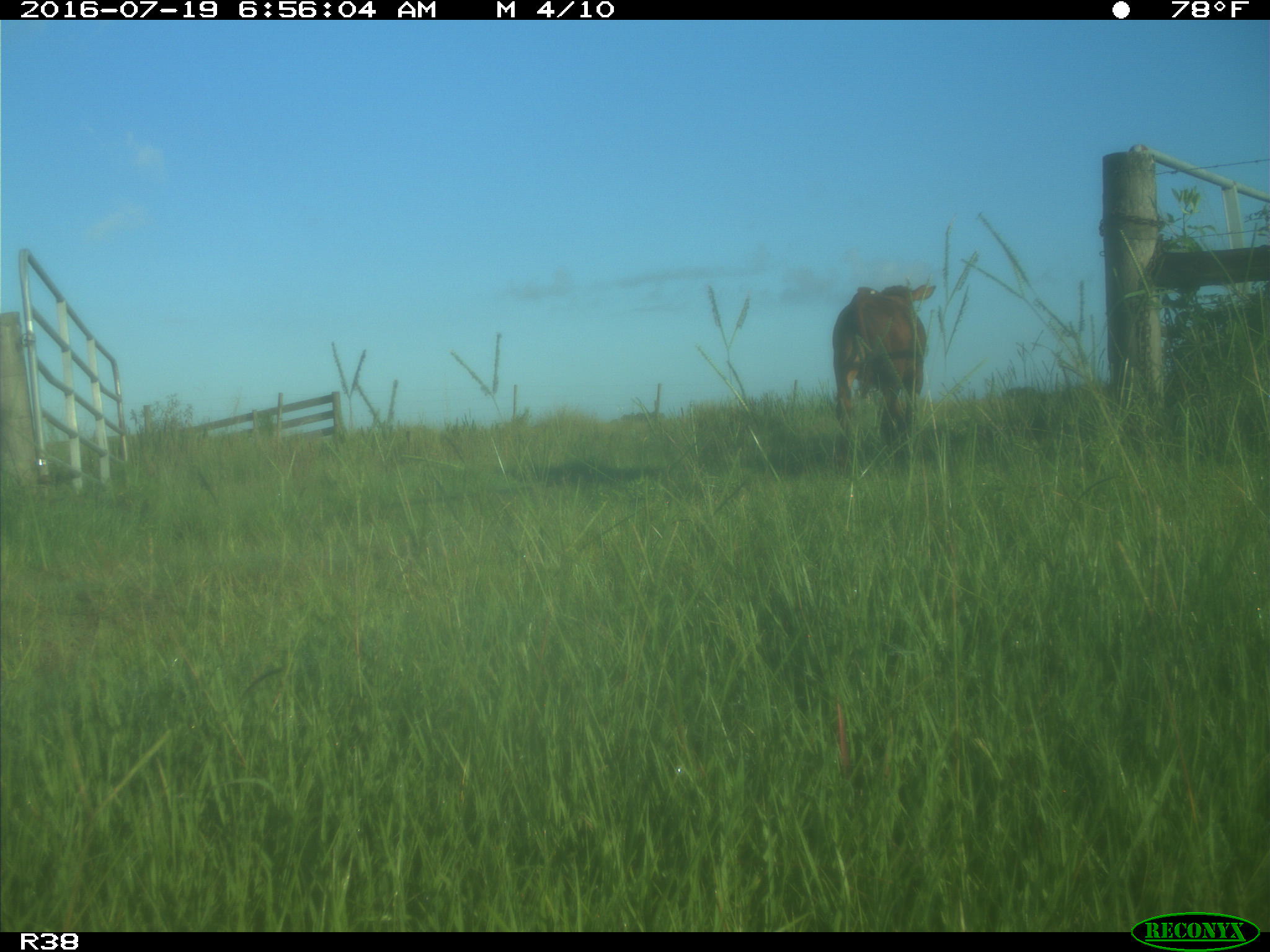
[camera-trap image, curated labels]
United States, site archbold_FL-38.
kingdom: Animalia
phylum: Chordata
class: Mammalia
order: Artiodactyla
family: Bovidae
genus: Bos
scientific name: Bos taurus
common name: domestic cow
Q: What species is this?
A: Bos taurus (domestic cow).